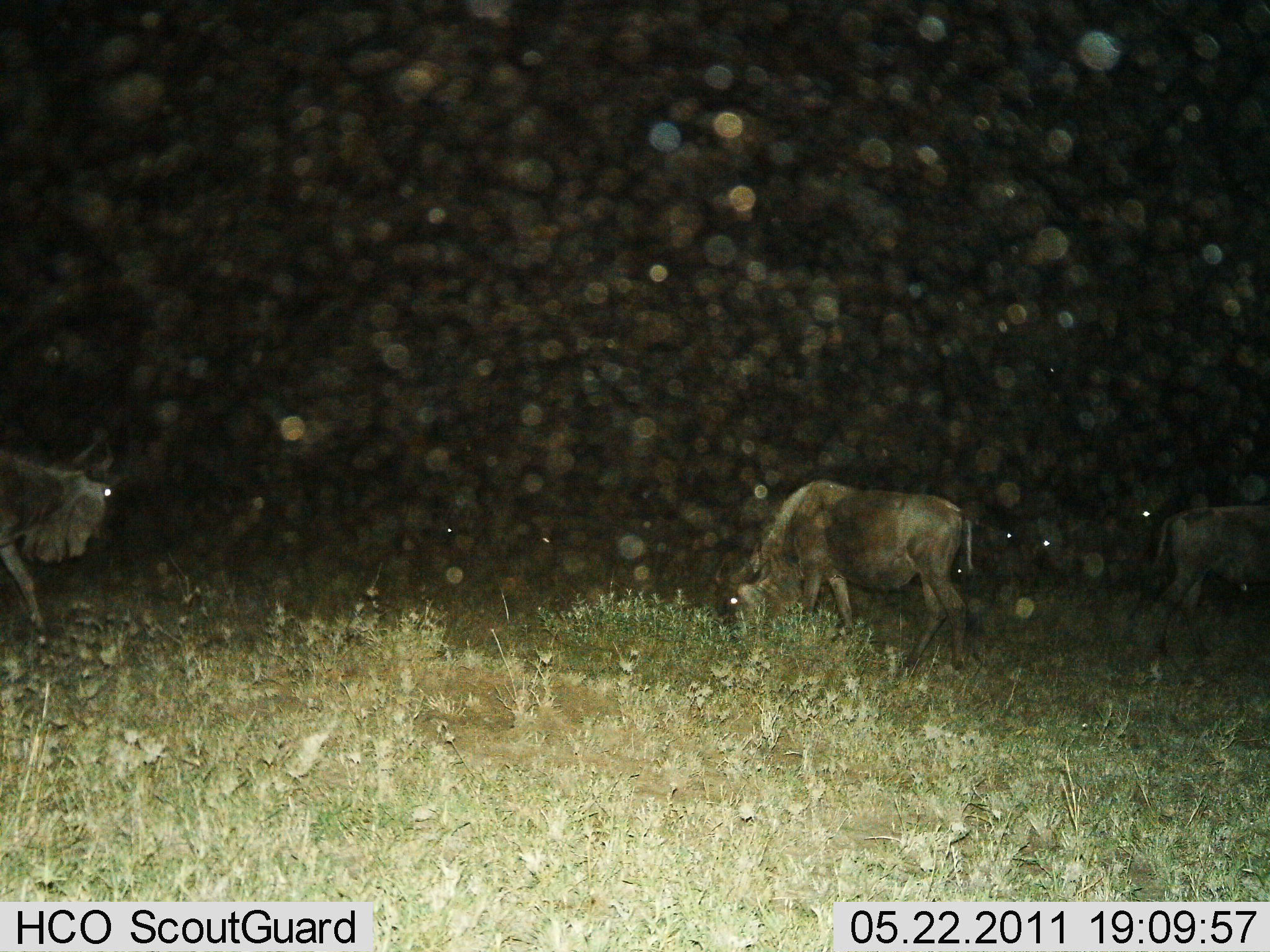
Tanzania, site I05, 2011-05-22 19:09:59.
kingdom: Animalia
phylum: Chordata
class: Mammalia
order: Artiodactyla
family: Bovidae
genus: Connochaetes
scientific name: Connochaetes taurinus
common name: blue wildebeest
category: wildebeest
Wildebeest (blue wildebeest) (Connochaetes taurinus), count 6. Behavior (volunteer vote fractions): standing 42%, resting 8%, moving 42%, interacting 8%. Young present (vote fraction): 0%. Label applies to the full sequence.